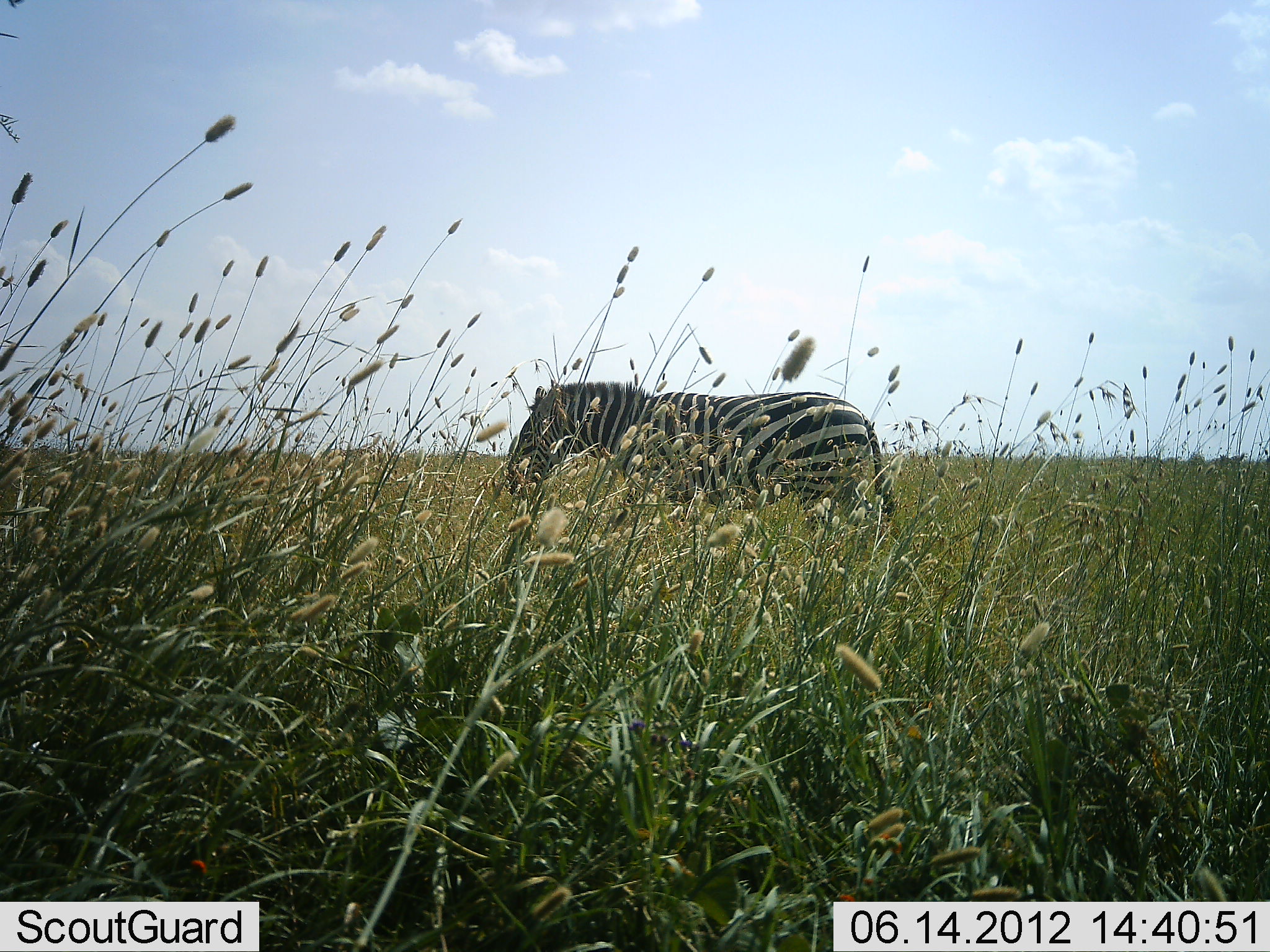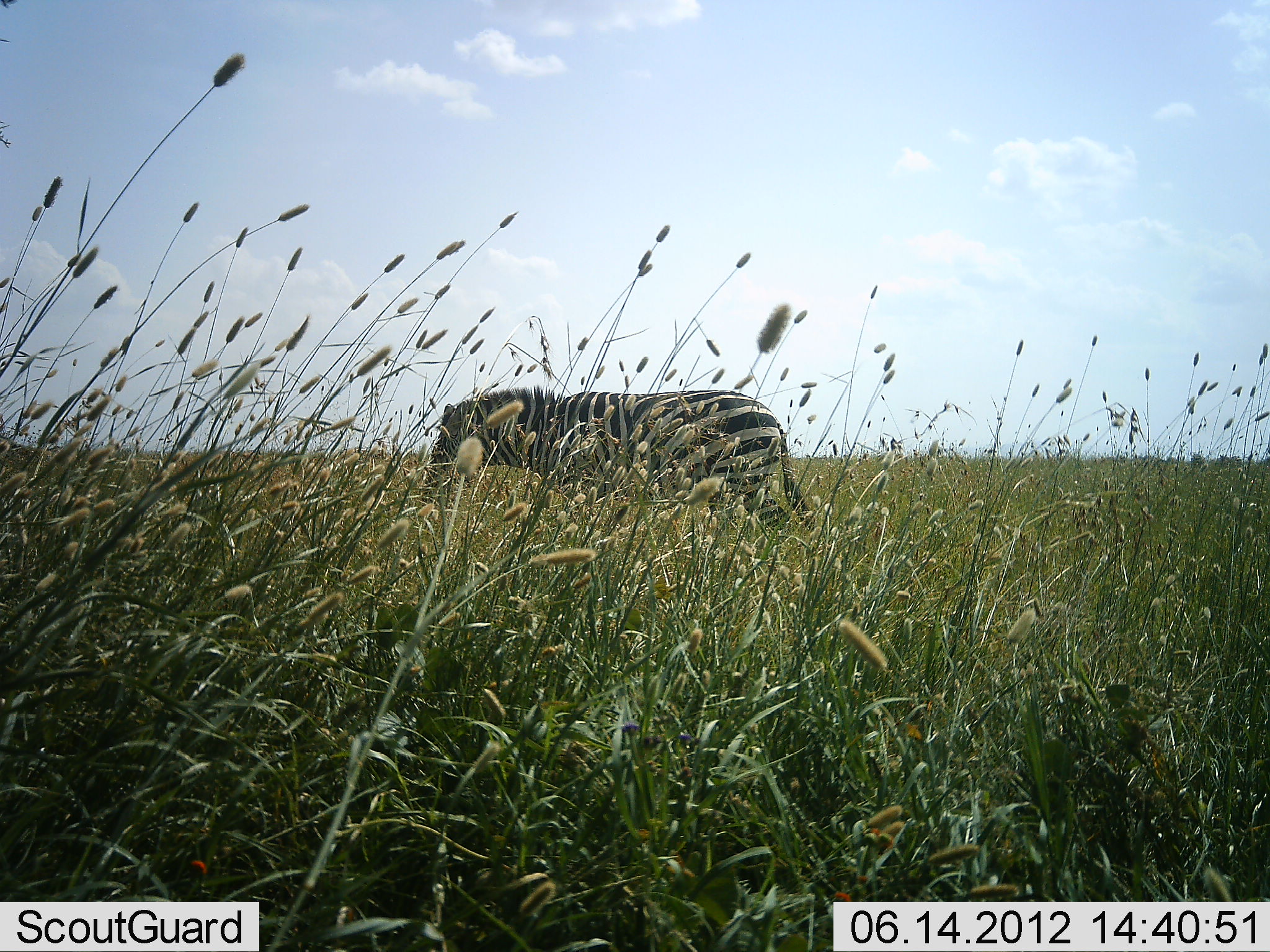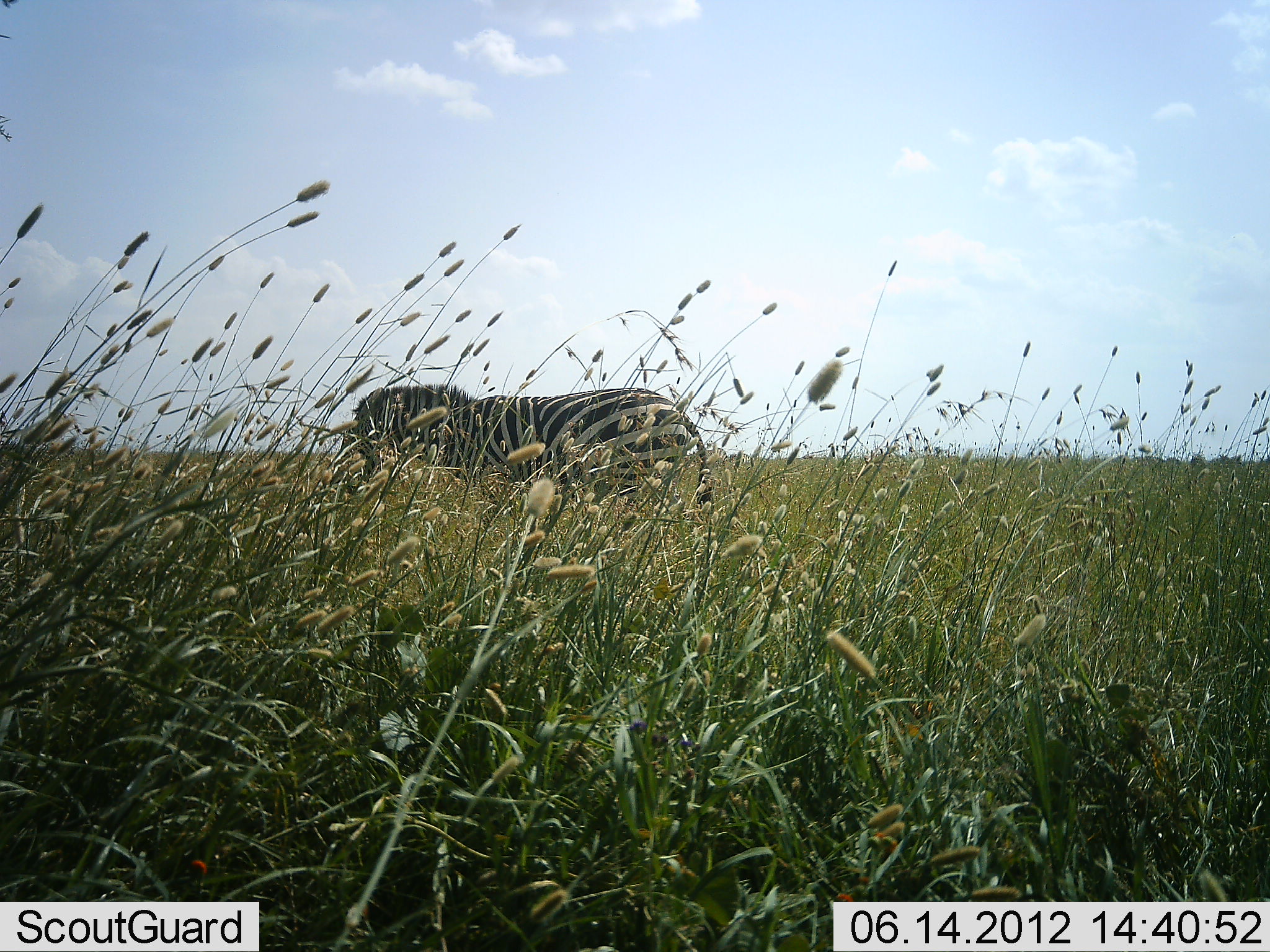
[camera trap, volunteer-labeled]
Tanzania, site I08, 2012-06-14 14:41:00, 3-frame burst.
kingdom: Animalia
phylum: Chordata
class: Mammalia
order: Perissodactyla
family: Equidae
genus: Equus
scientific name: Equus quagga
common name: plains zebra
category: zebra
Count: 1.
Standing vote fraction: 0%.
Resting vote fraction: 0%.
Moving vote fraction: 100%.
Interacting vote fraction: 0%.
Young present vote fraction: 0%.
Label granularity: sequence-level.